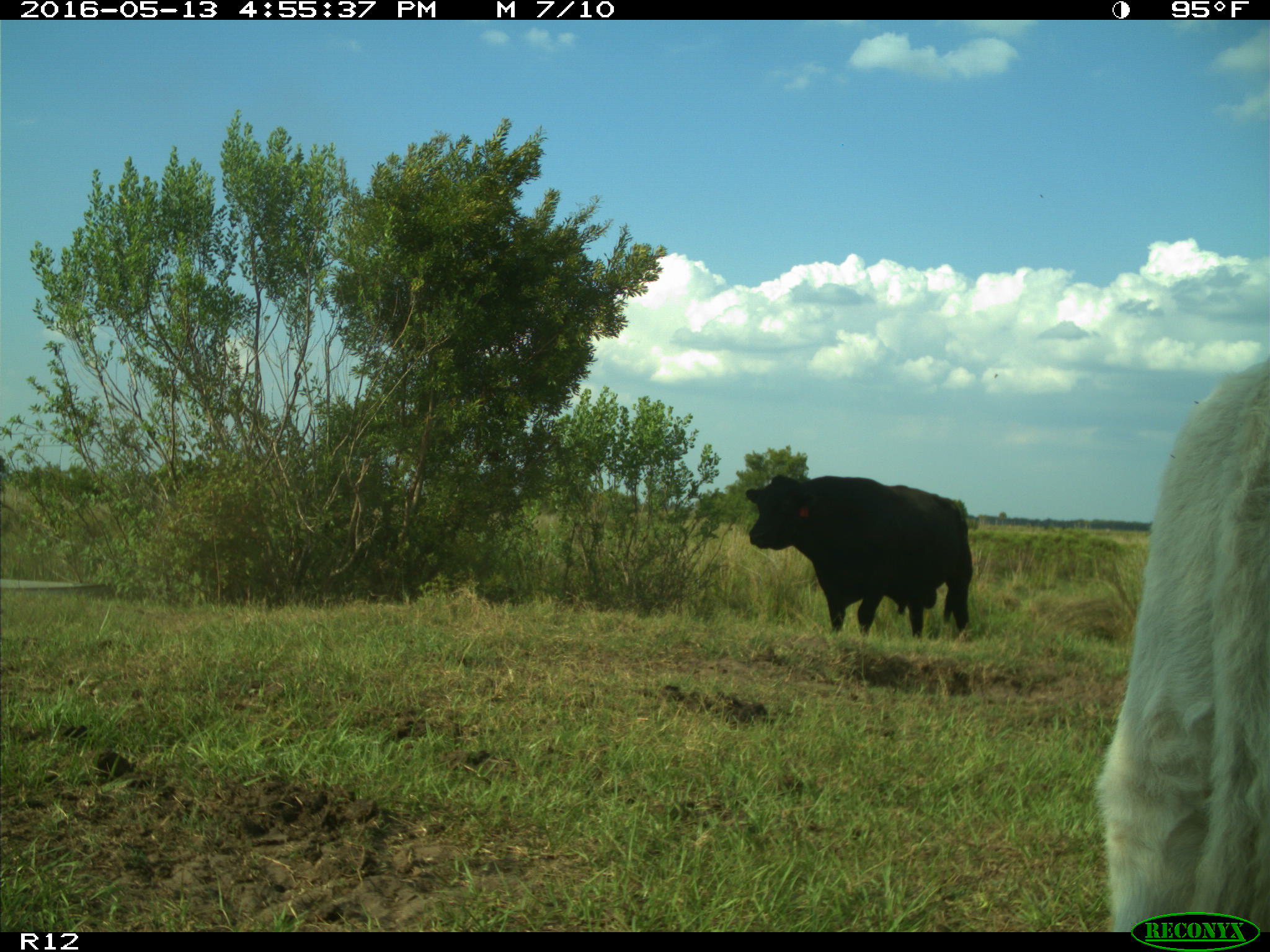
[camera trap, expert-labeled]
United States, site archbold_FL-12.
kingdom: Animalia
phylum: Chordata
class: Mammalia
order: Artiodactyla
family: Bovidae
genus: Bos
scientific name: Bos taurus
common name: domestic cow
Bos taurus (domestic cow).